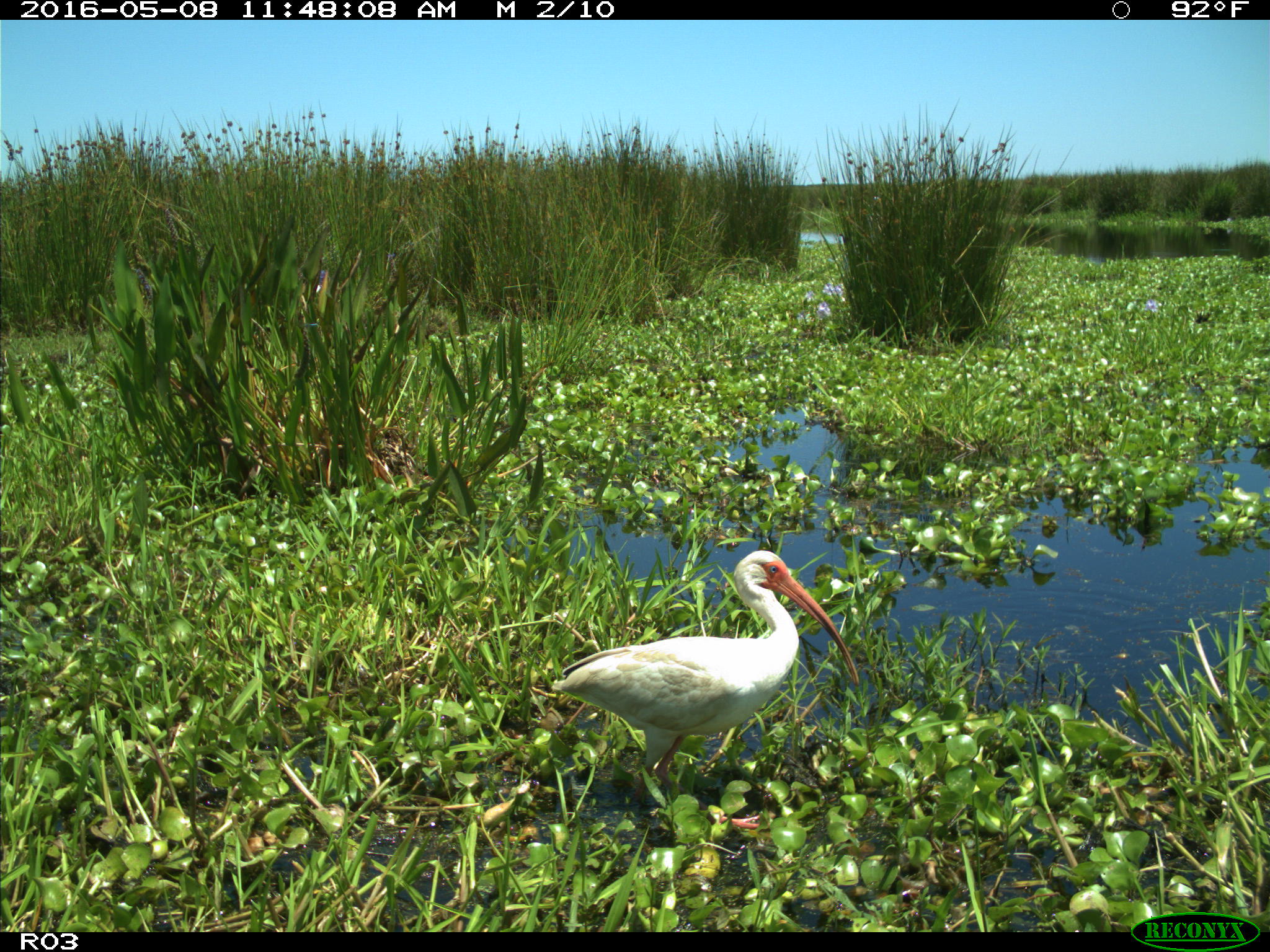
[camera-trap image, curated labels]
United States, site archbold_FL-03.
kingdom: Animalia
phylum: Chordata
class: Aves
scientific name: Aves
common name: birds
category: unidentified bird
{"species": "unidentified bird (birds) (Aves)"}